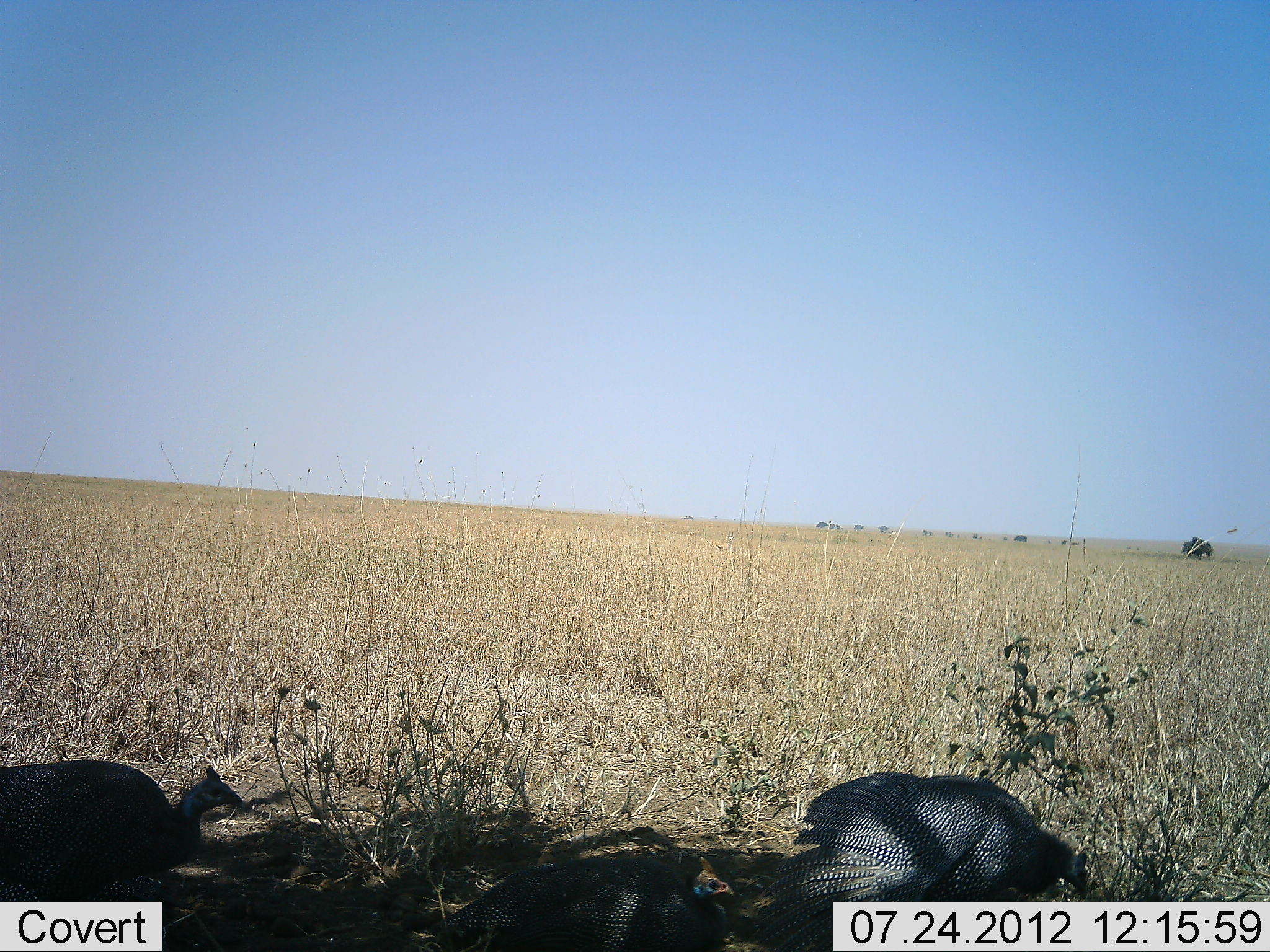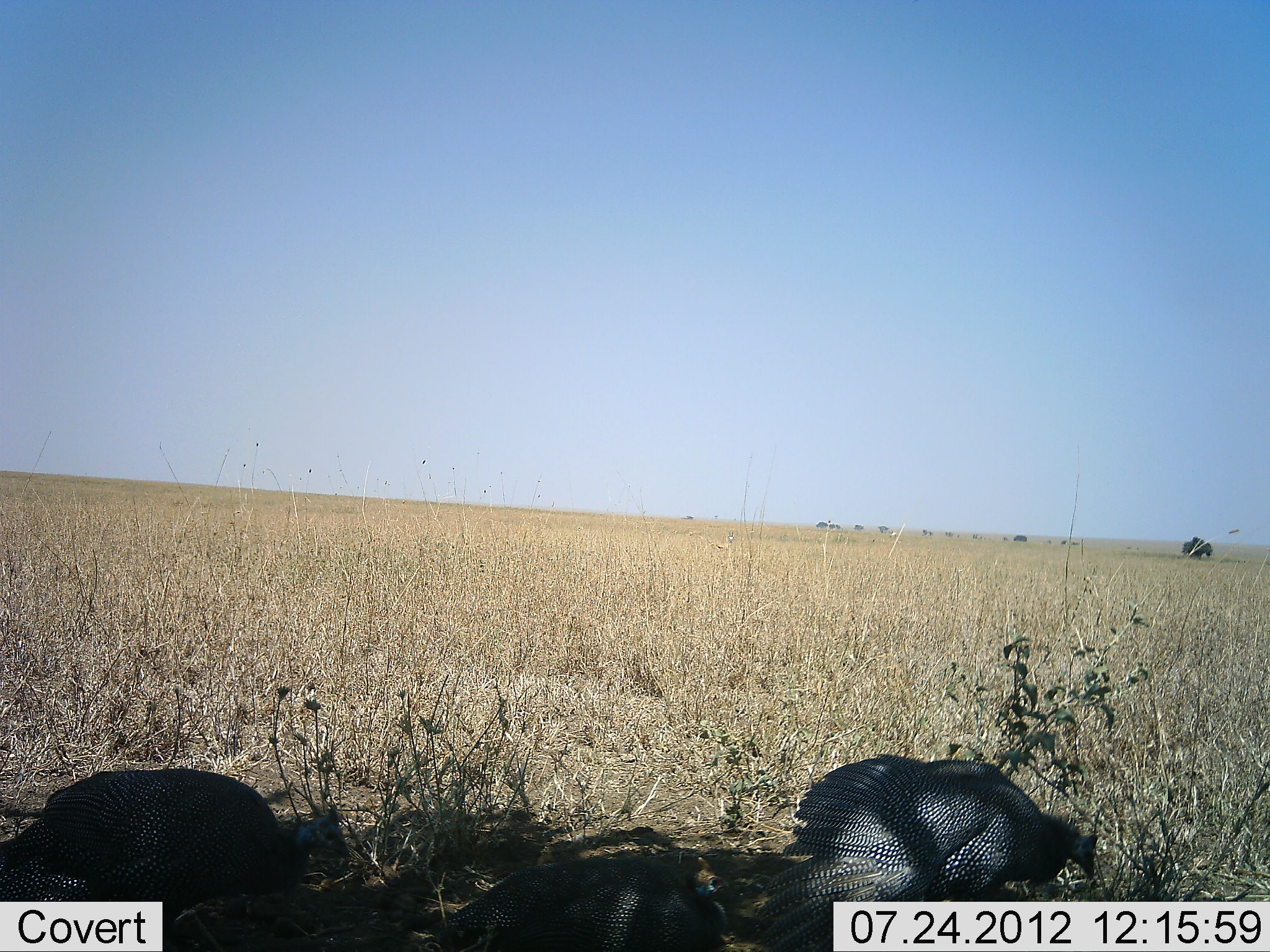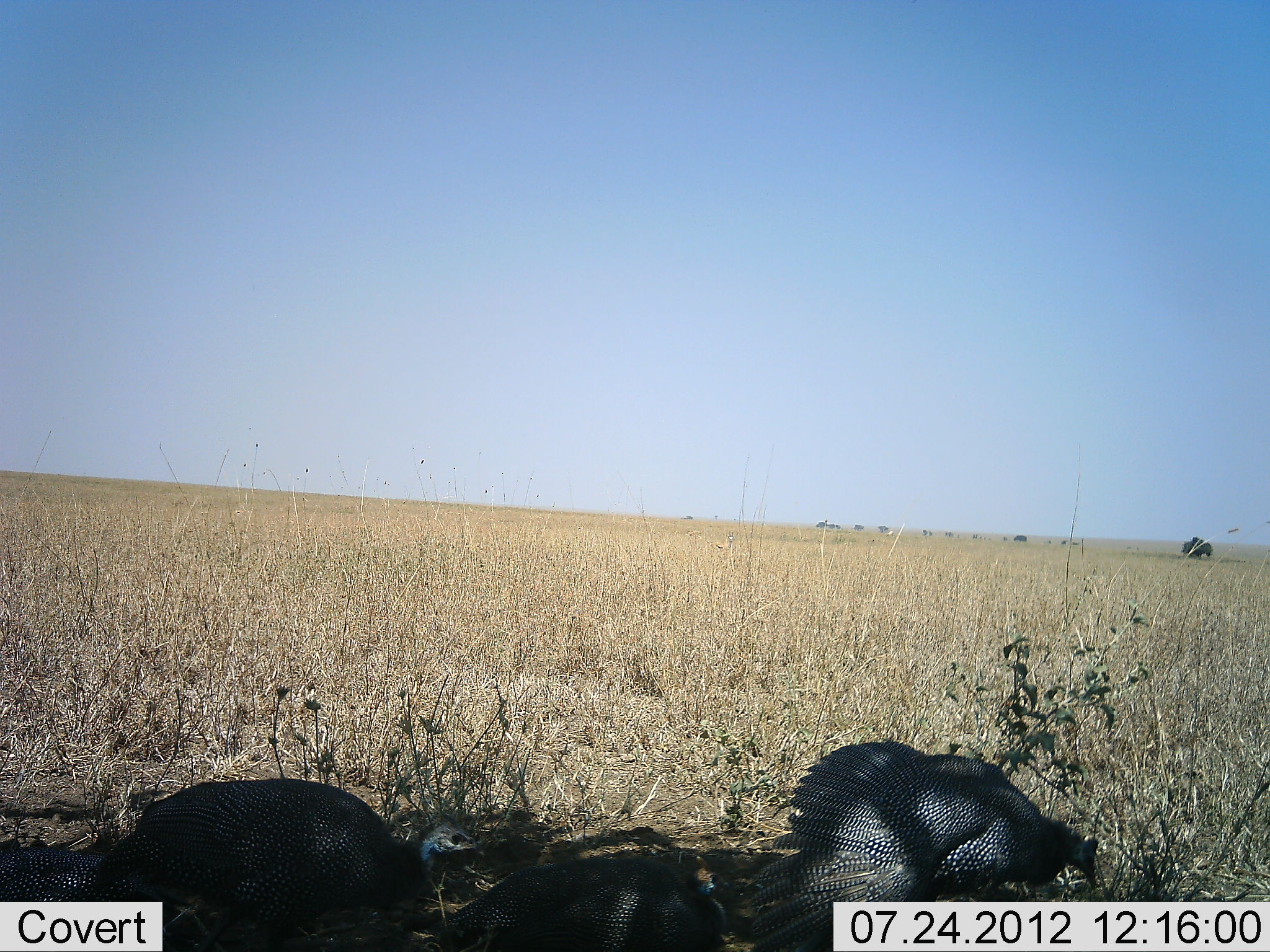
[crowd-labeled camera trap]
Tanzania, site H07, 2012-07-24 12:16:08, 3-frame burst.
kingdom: Animalia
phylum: Chordata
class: Aves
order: Galliformes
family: Numididae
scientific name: Numididae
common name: guinea fowl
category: guineafowl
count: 2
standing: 40%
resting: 10%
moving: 60%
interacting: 10%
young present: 0%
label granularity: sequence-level